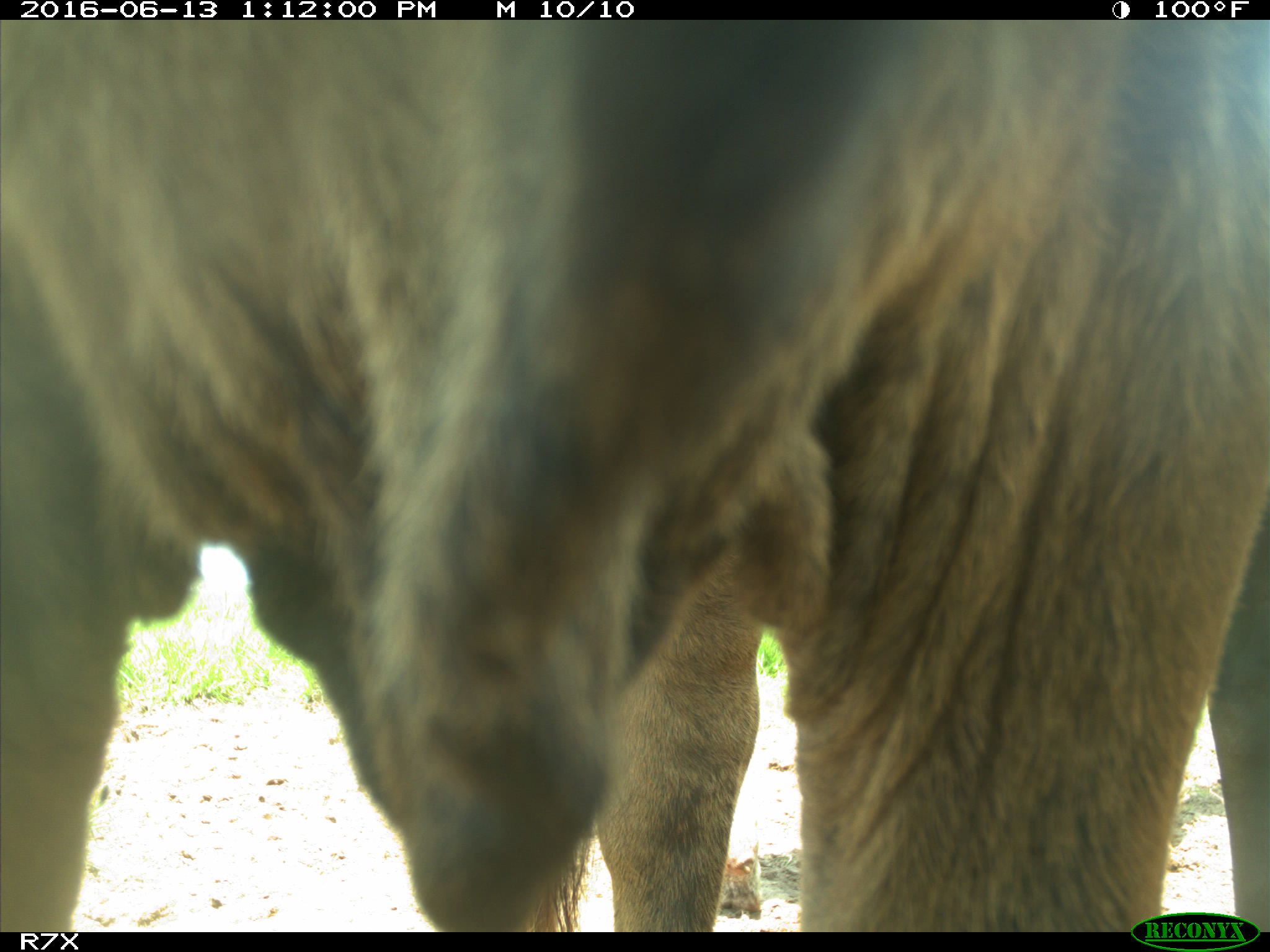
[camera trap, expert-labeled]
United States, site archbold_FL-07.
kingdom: Animalia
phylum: Chordata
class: Mammalia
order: Artiodactyla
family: Bovidae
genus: Bos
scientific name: Bos taurus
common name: domestic cow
Bos taurus (domestic cow).